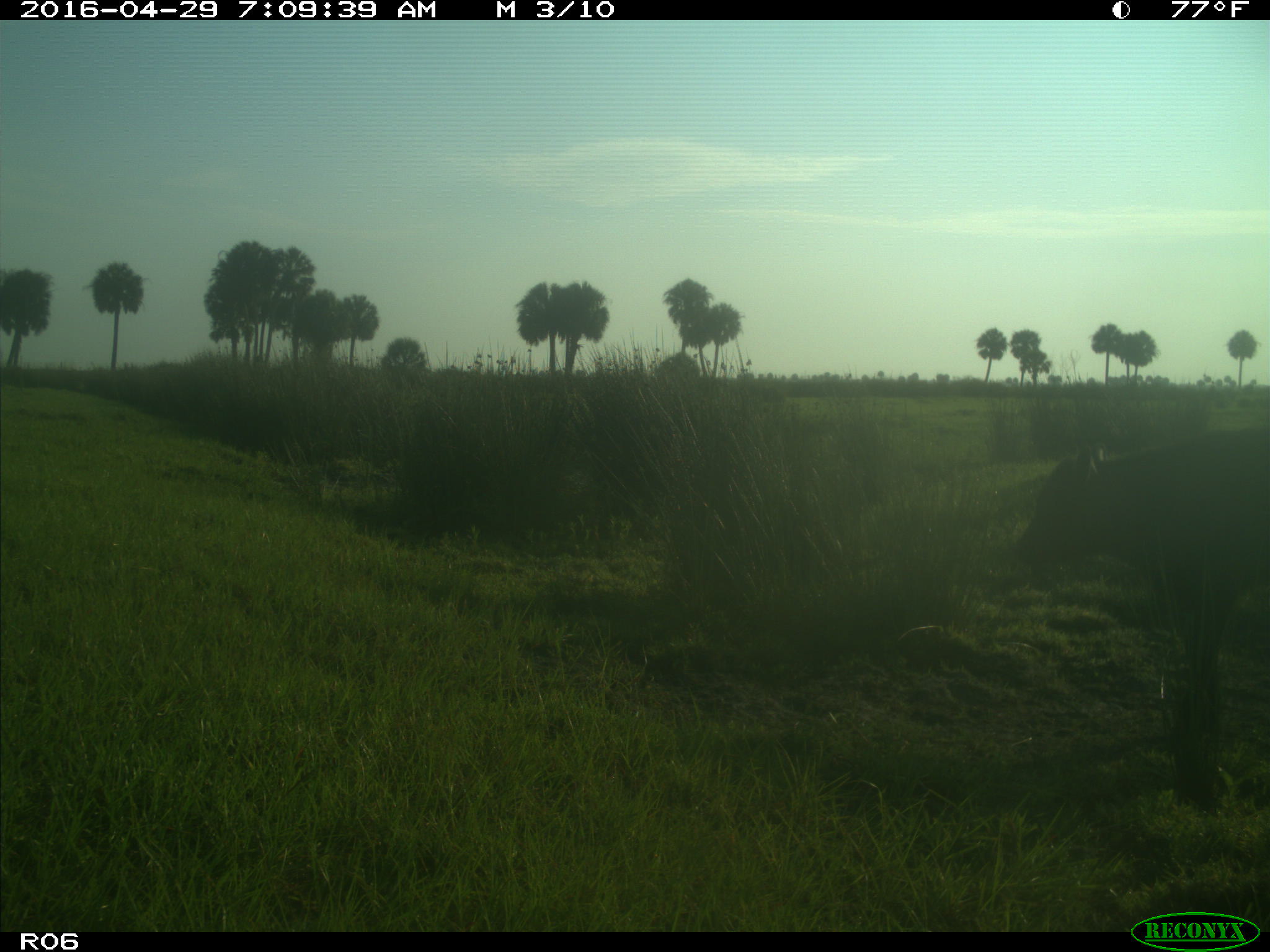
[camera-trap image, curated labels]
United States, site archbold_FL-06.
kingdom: Animalia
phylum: Chordata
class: Mammalia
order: Artiodactyla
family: Bovidae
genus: Bos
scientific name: Bos taurus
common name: domestic cow